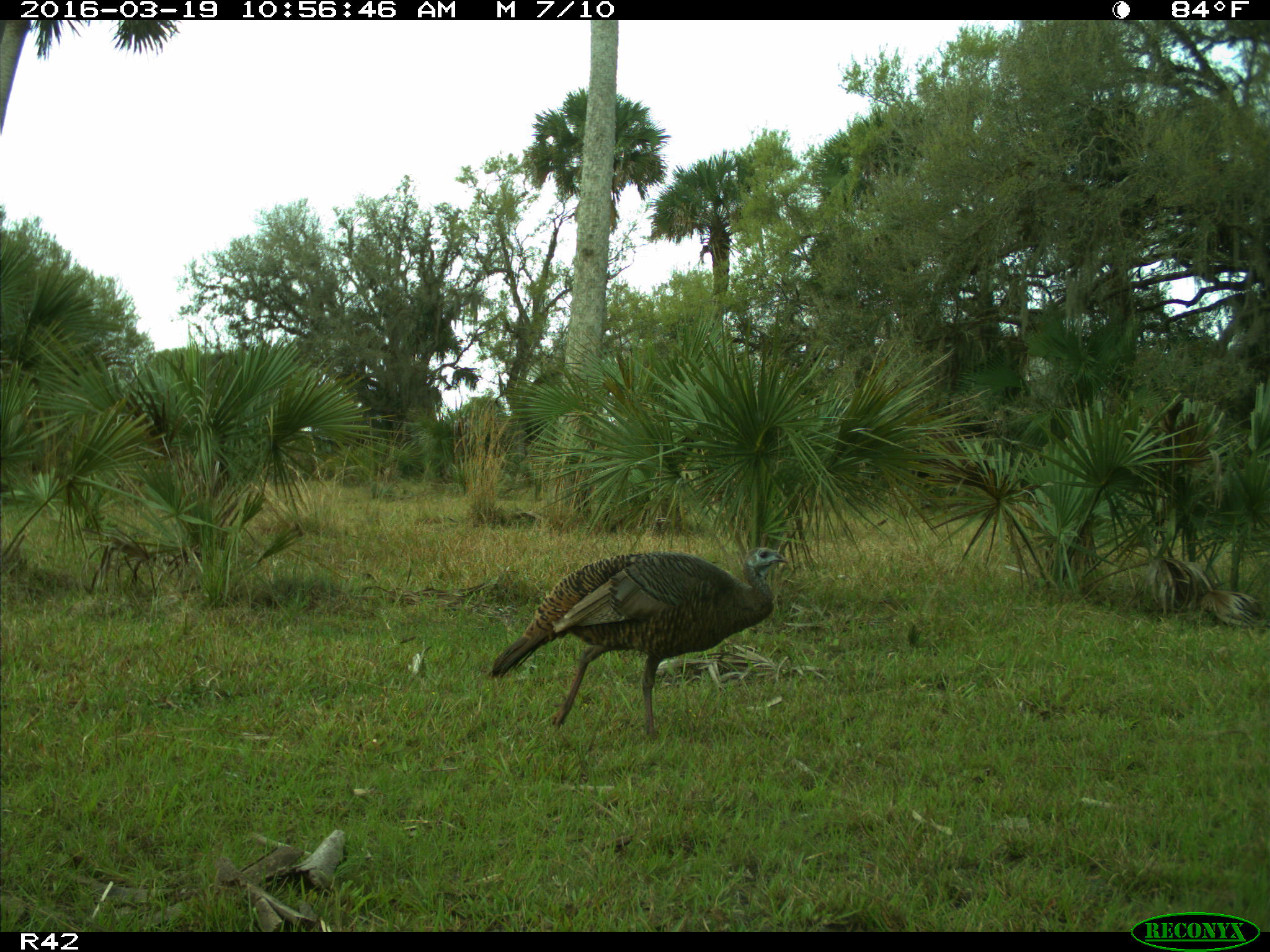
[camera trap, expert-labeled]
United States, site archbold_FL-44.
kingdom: Animalia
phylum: Chordata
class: Aves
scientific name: Aves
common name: birds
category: unidentified bird